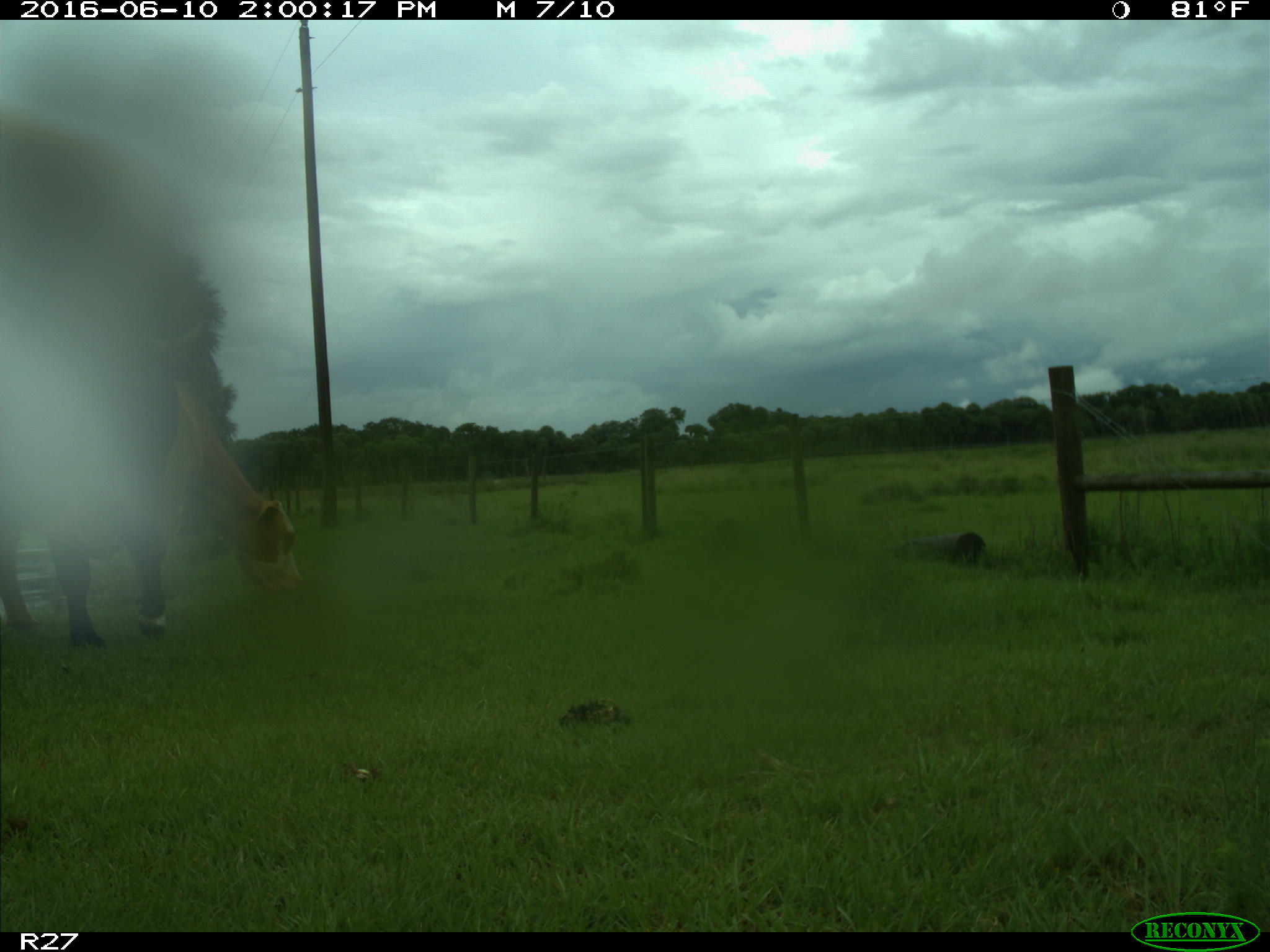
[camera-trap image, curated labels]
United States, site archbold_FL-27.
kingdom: Animalia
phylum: Chordata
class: Mammalia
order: Artiodactyla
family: Bovidae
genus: Bos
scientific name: Bos taurus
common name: domestic cow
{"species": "Bos taurus (domestic cow)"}